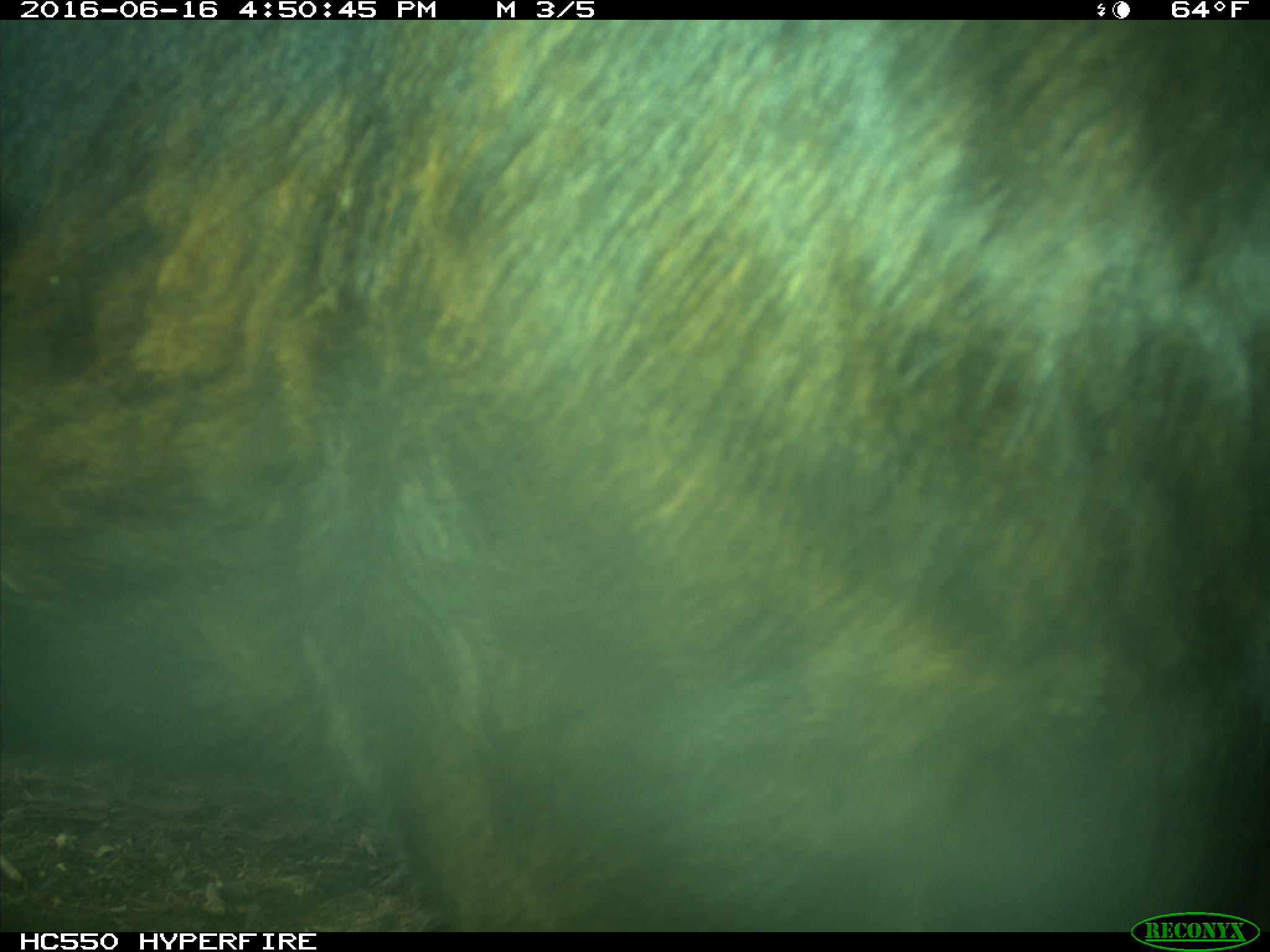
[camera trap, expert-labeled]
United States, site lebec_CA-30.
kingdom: Animalia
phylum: Chordata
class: Mammalia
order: Artiodactyla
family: Bovidae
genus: Bos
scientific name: Bos taurus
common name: domestic cow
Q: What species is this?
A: Bos taurus (domestic cow).